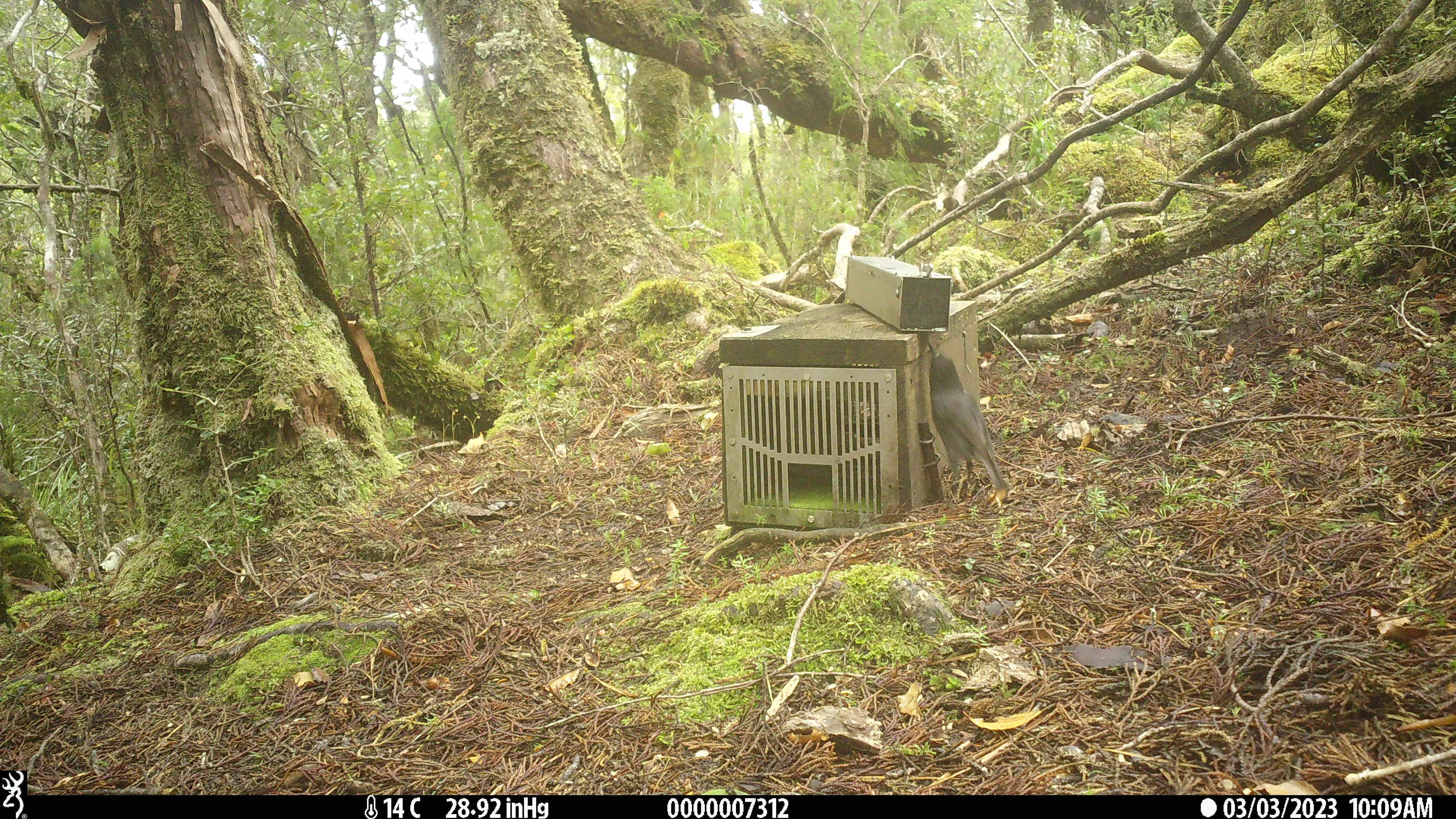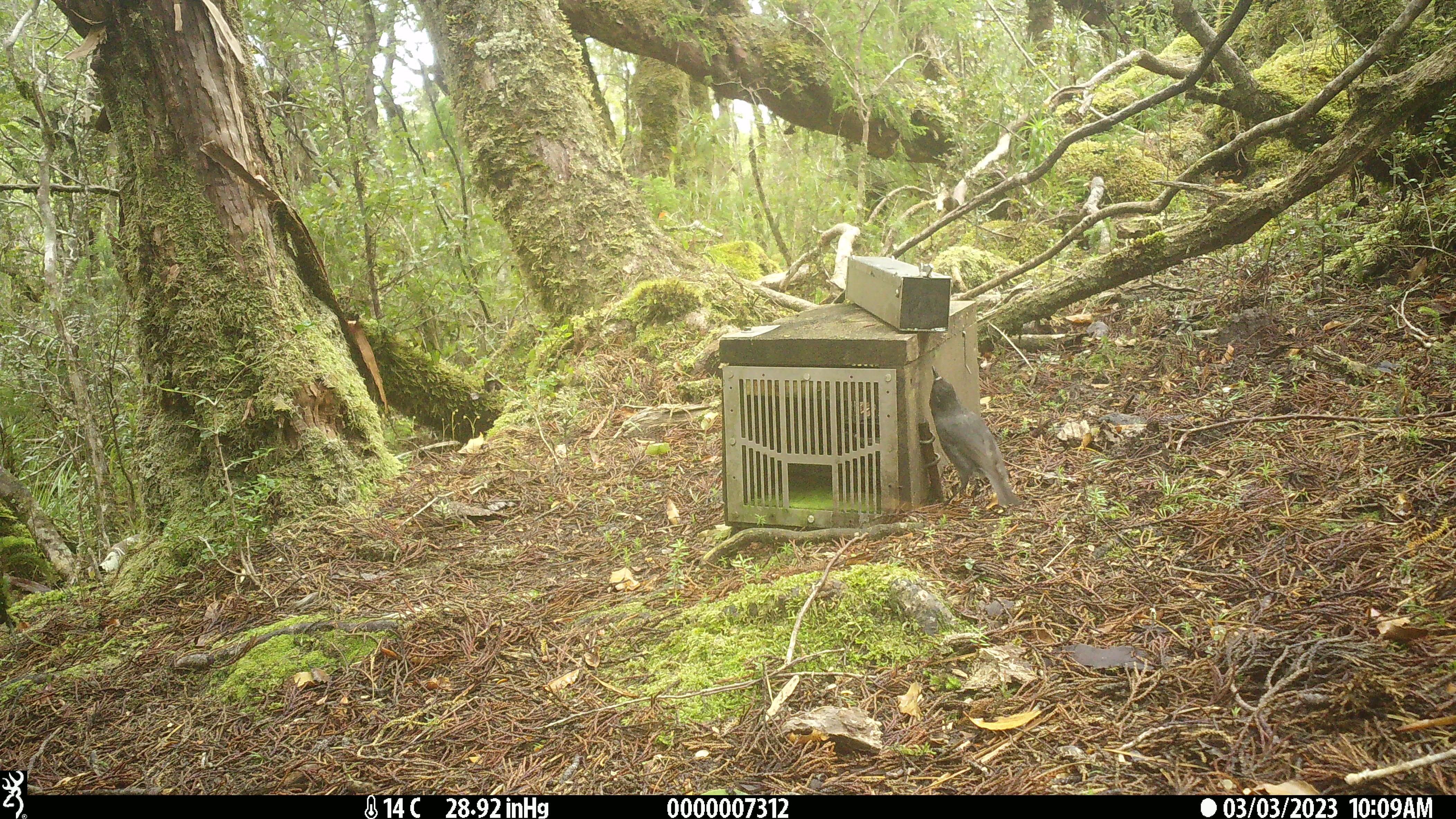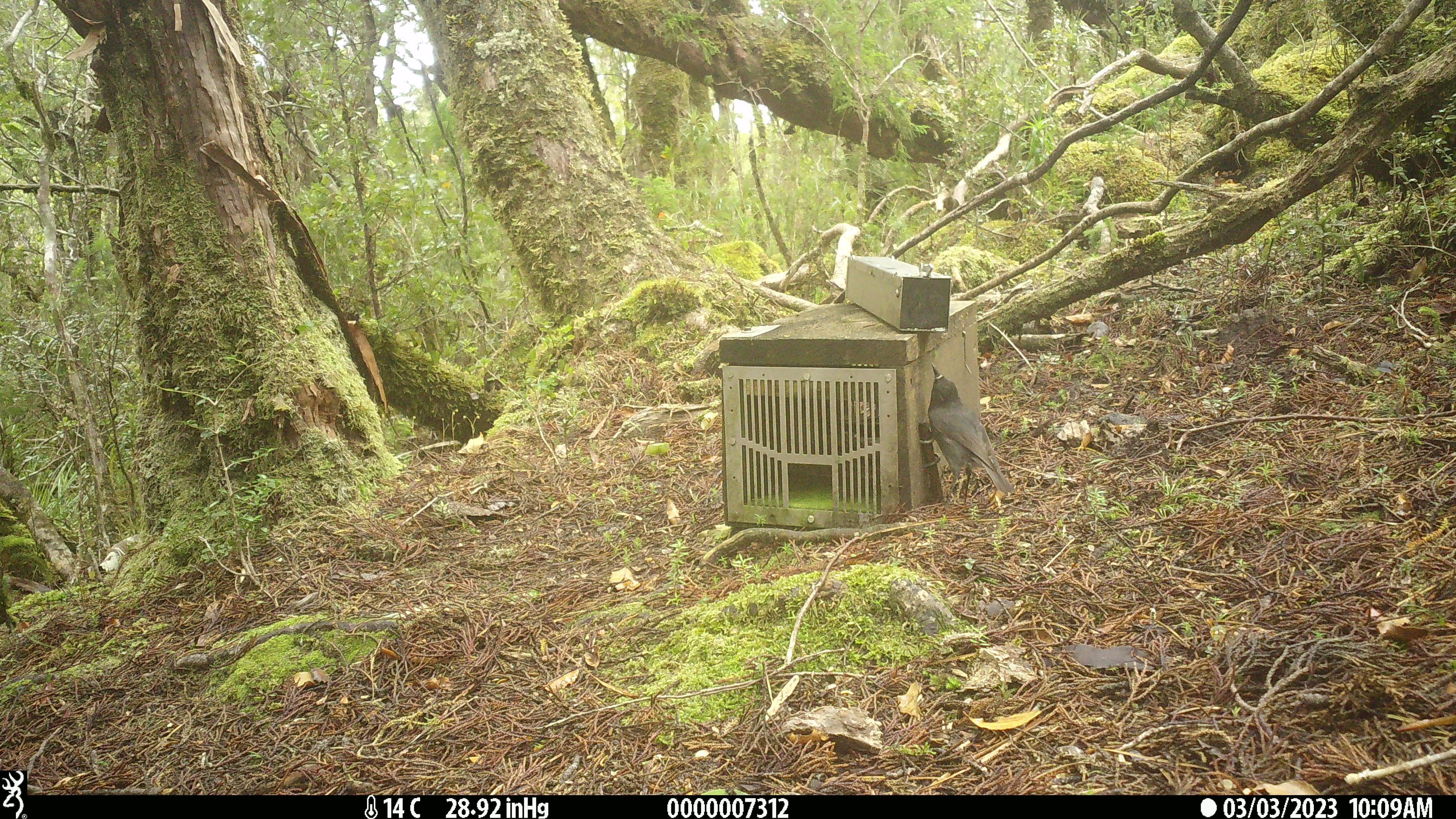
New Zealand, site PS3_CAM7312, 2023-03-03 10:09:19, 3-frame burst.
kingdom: Animalia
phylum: Chordata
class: Aves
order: Passeriformes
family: Petroicidae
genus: Petroica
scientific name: Petroica australis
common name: new zealand robin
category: robin